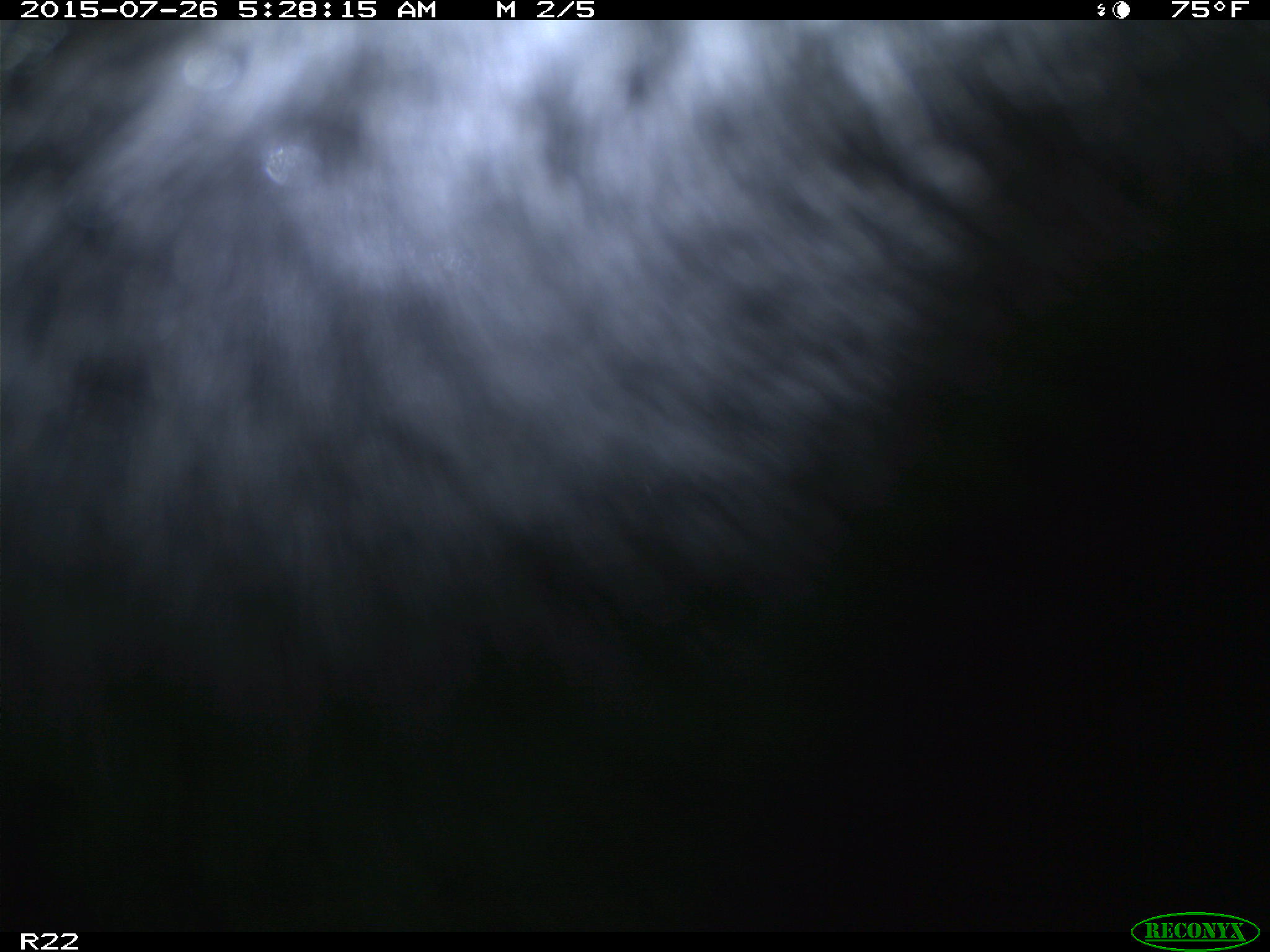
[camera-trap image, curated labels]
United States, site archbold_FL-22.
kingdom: Animalia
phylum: Chordata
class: Mammalia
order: Artiodactyla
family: Bovidae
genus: Bos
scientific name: Bos taurus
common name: domestic cow